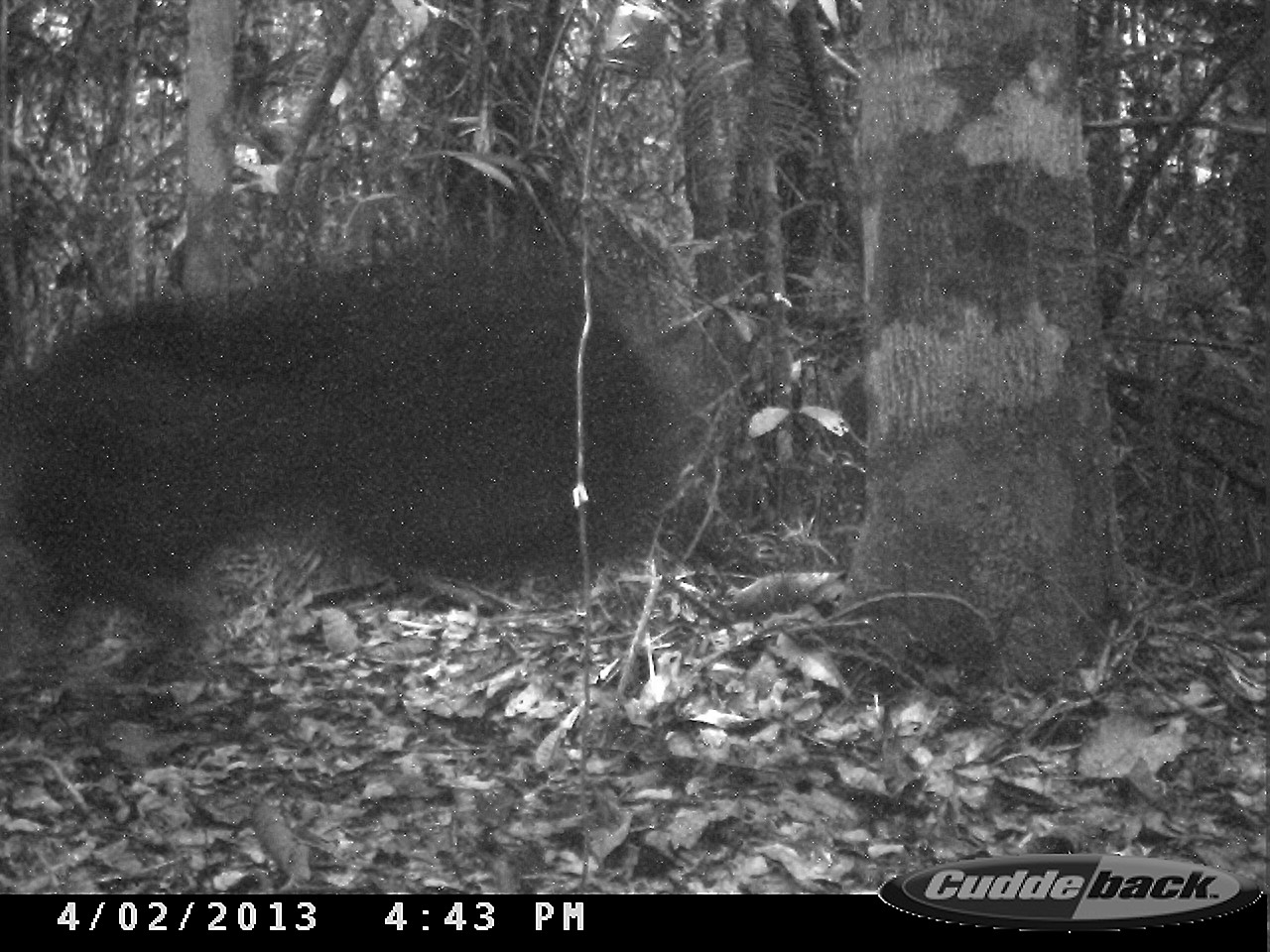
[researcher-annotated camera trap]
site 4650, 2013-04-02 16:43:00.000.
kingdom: Animalia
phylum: Chordata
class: Mammalia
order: Pilosa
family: Myrmecophagidae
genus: Myrmecophaga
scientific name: Myrmecophaga tridactyla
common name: giant anteater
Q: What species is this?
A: Myrmecophaga tridactyla (giant anteater).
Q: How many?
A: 1.